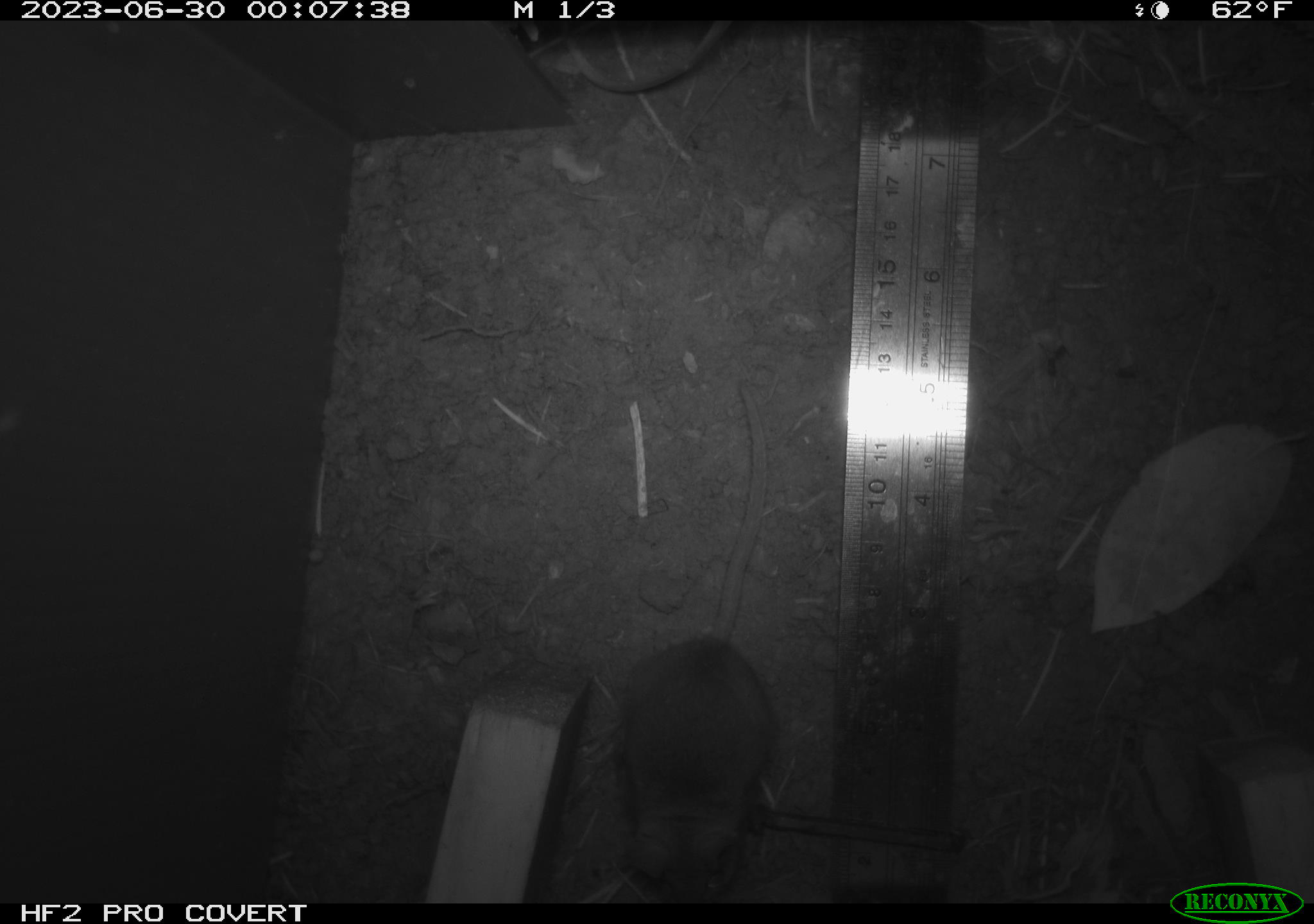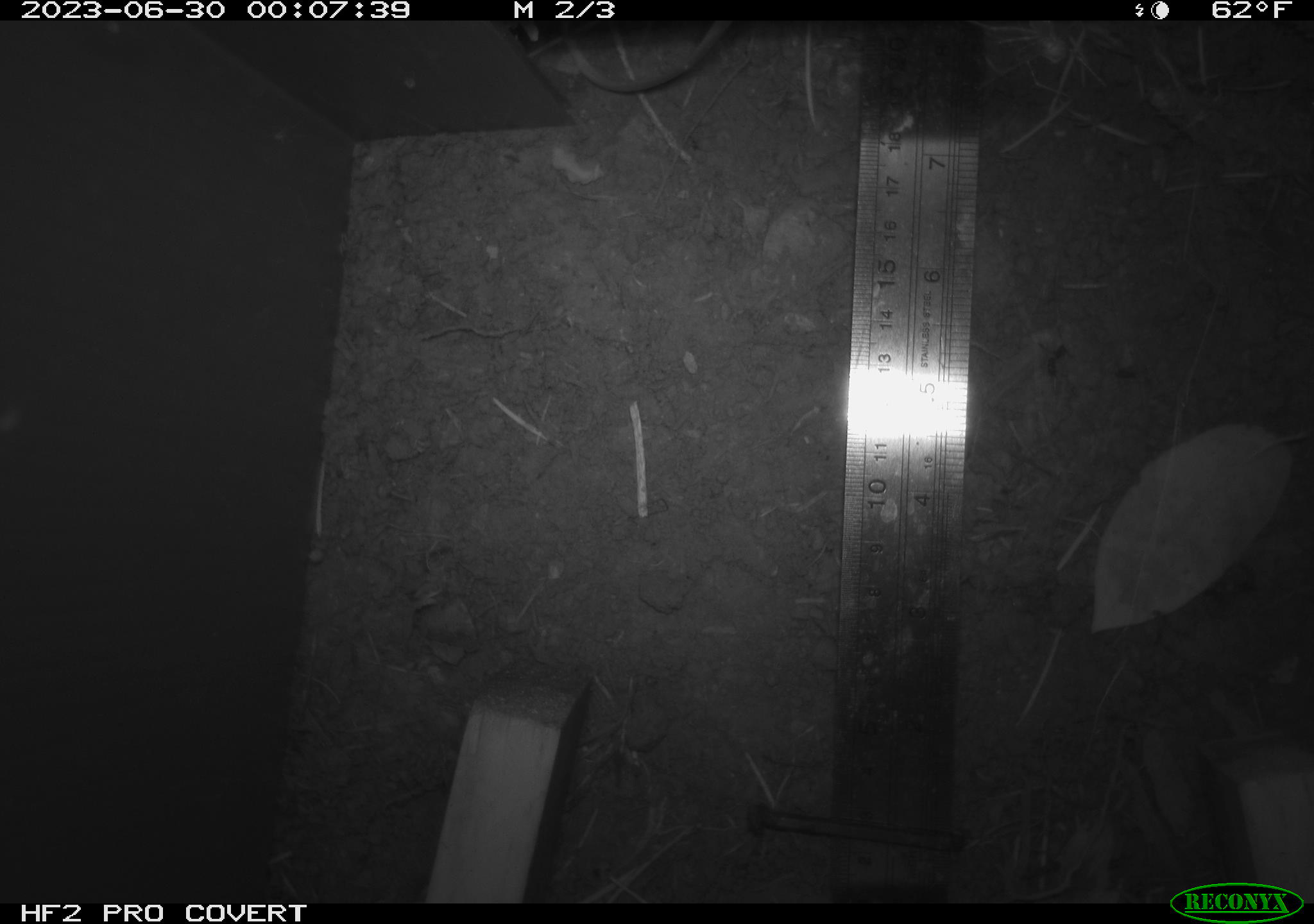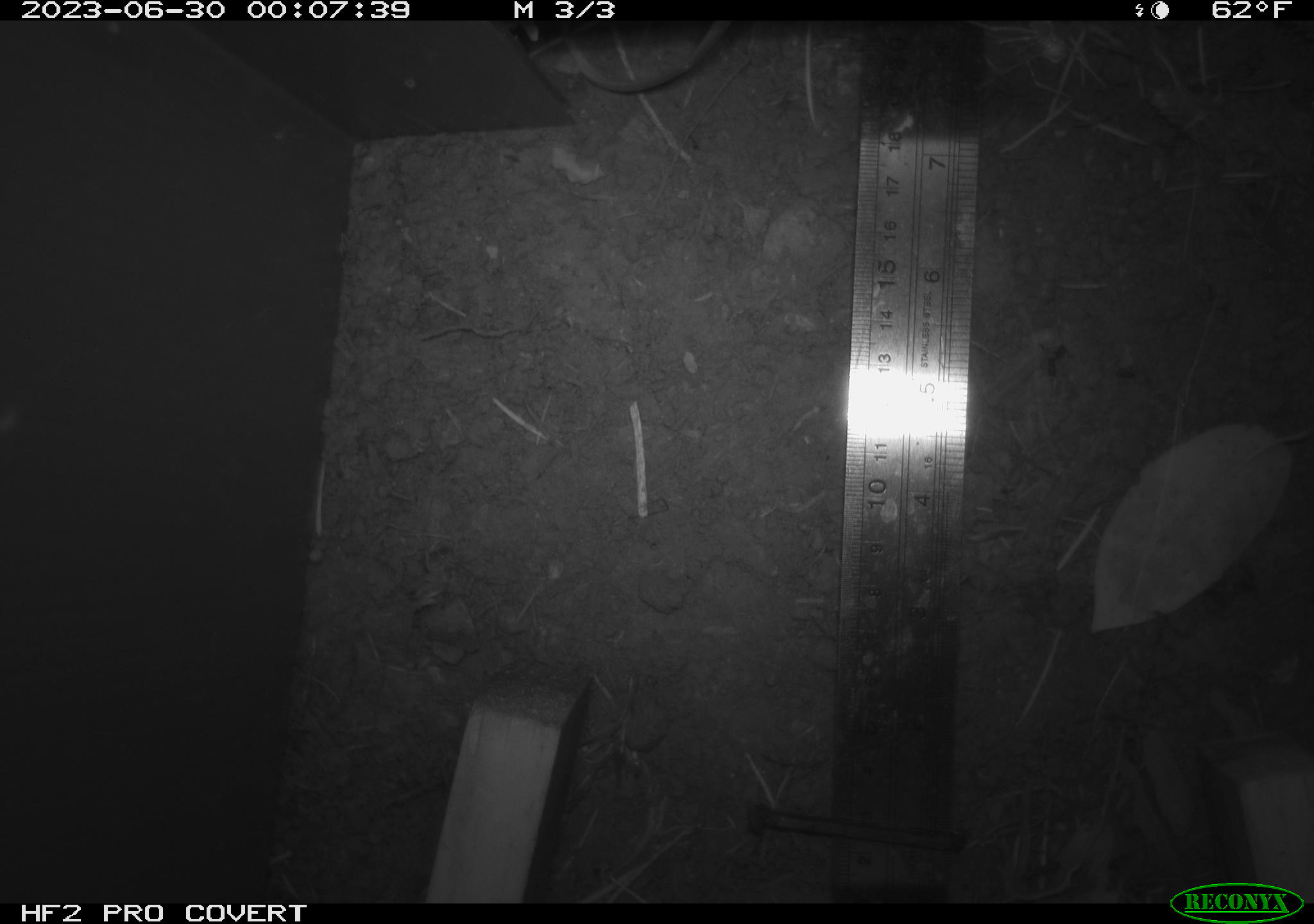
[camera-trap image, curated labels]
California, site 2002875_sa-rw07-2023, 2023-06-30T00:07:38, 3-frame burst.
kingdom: Animalia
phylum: Chordata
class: Mammalia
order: Rodentia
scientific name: Rodentia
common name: mouse species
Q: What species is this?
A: Mouse species (Rodentia).